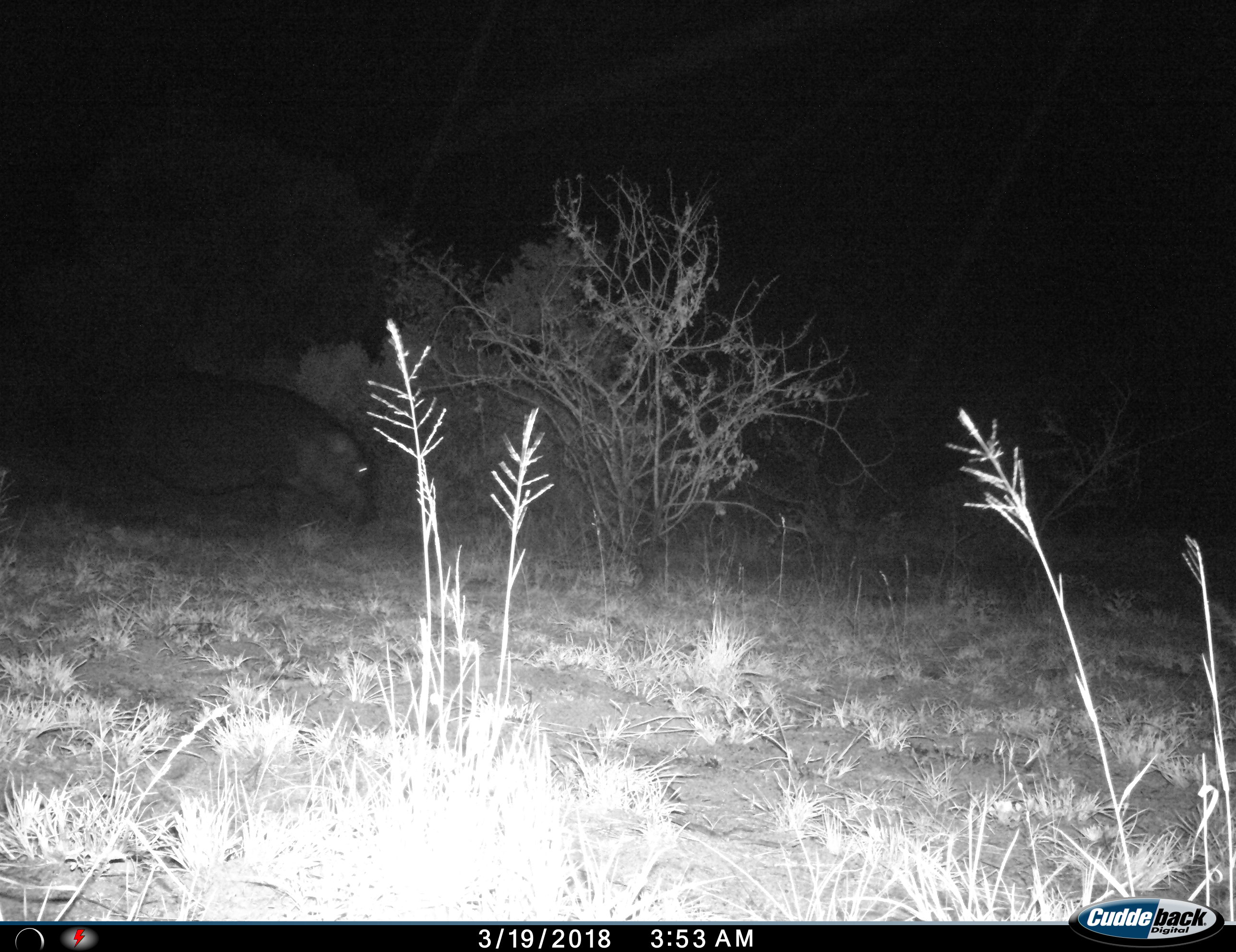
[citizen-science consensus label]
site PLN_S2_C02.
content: unidentified animal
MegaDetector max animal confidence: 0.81